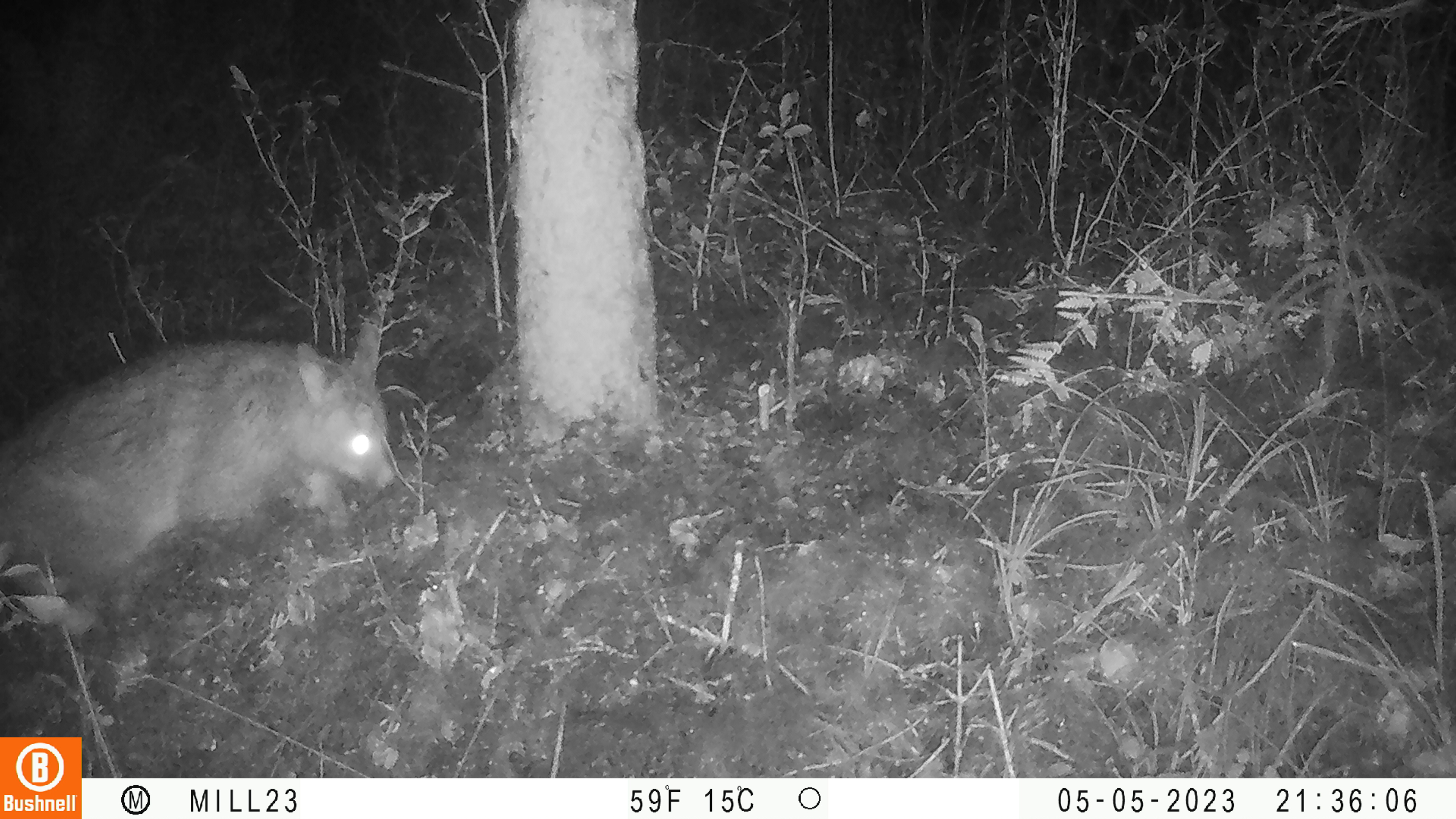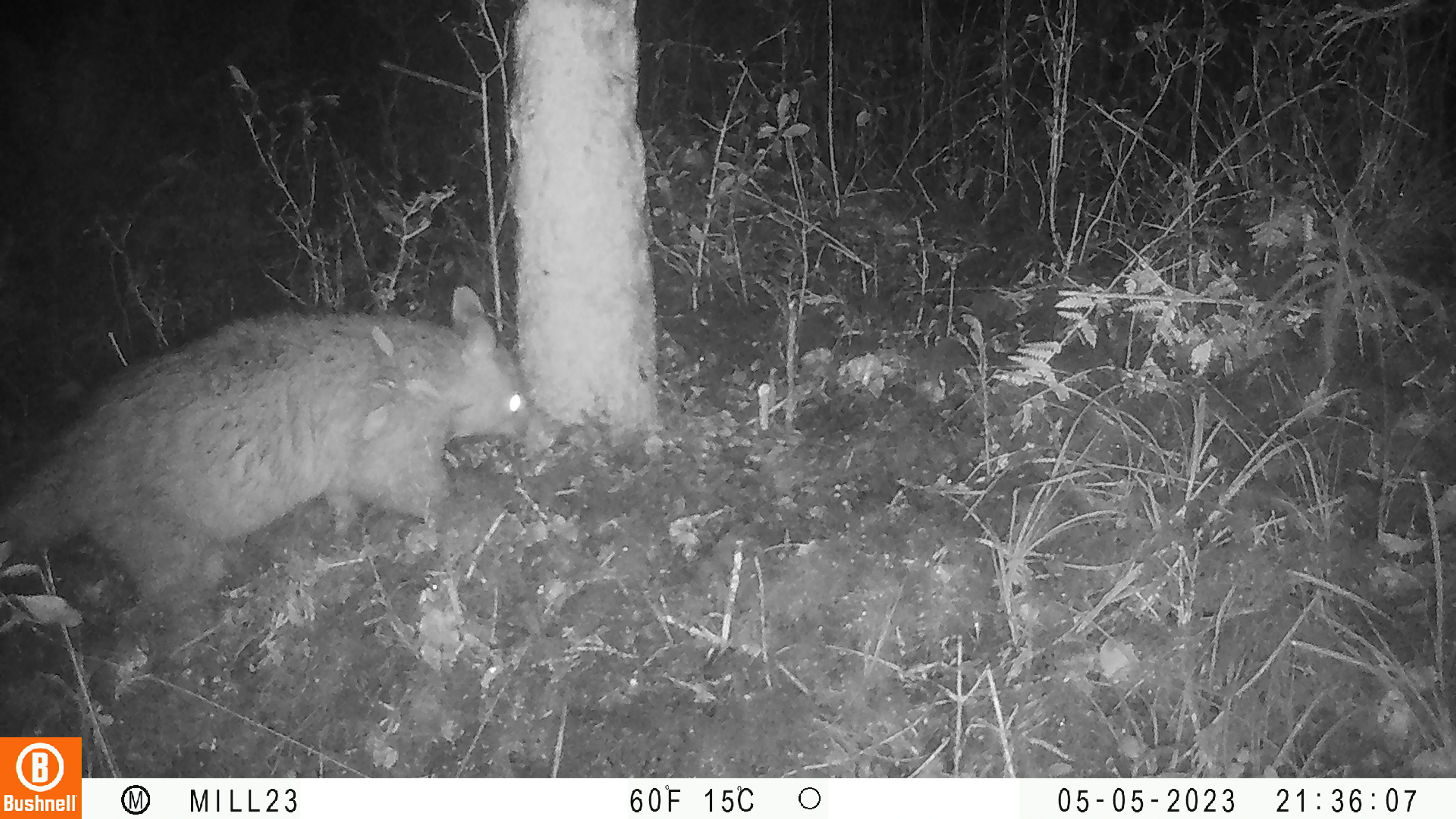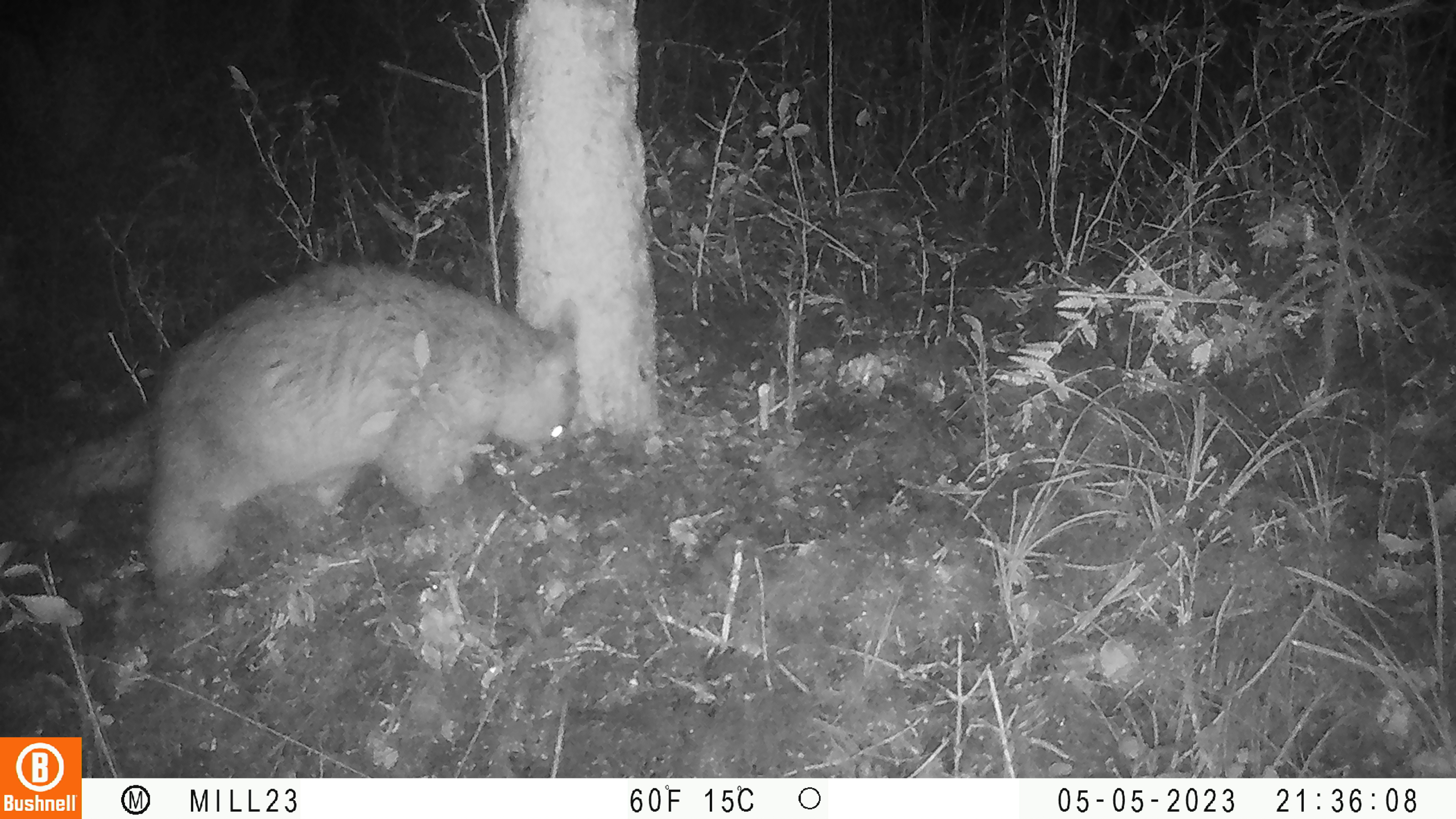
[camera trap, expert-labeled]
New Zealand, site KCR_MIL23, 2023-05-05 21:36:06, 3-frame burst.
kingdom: Animalia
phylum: Chordata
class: Mammalia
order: Diprotodontia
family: Phalangeridae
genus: Trichosurus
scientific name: Trichosurus vulpecula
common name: common brushtail possum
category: possum